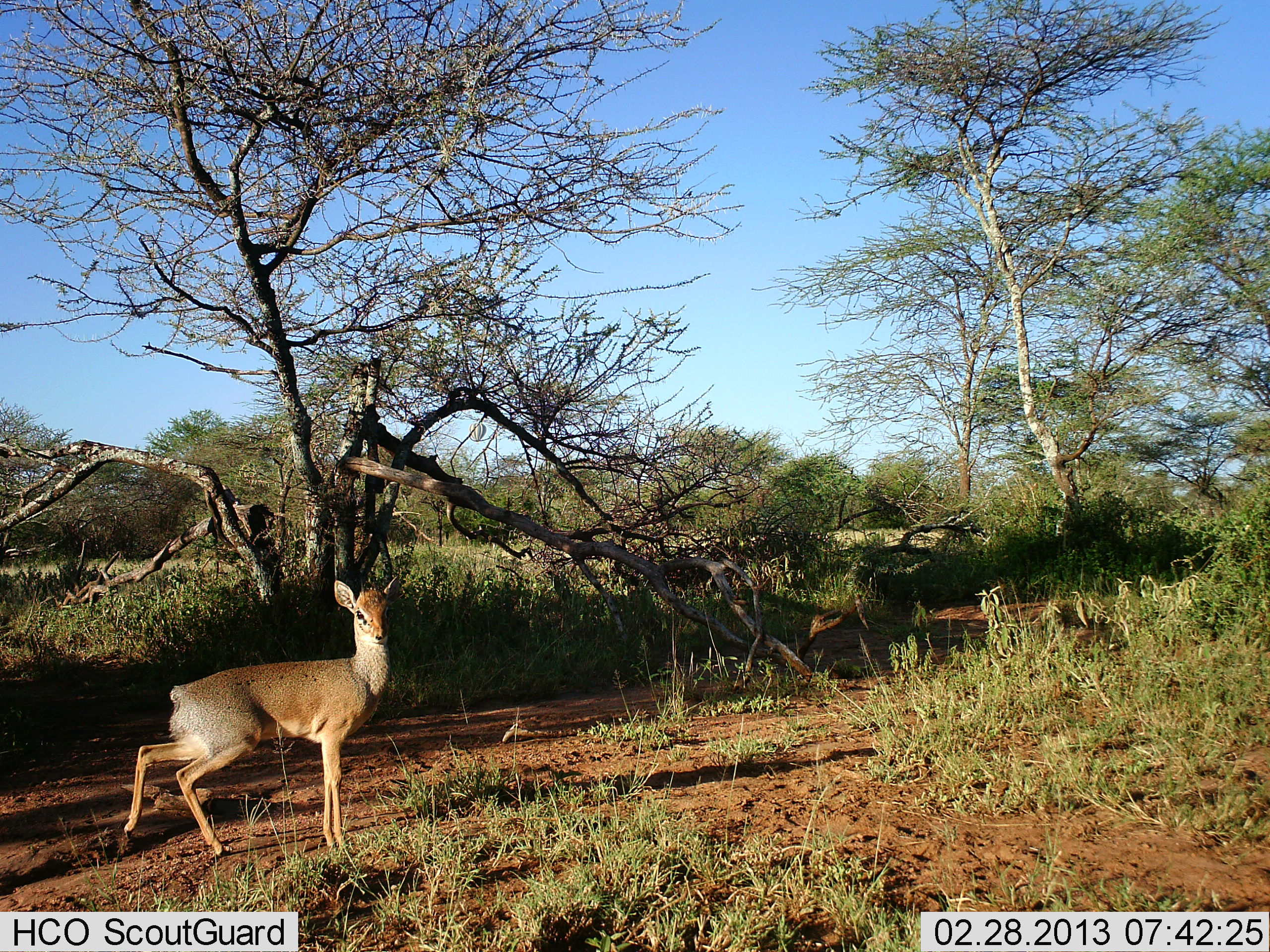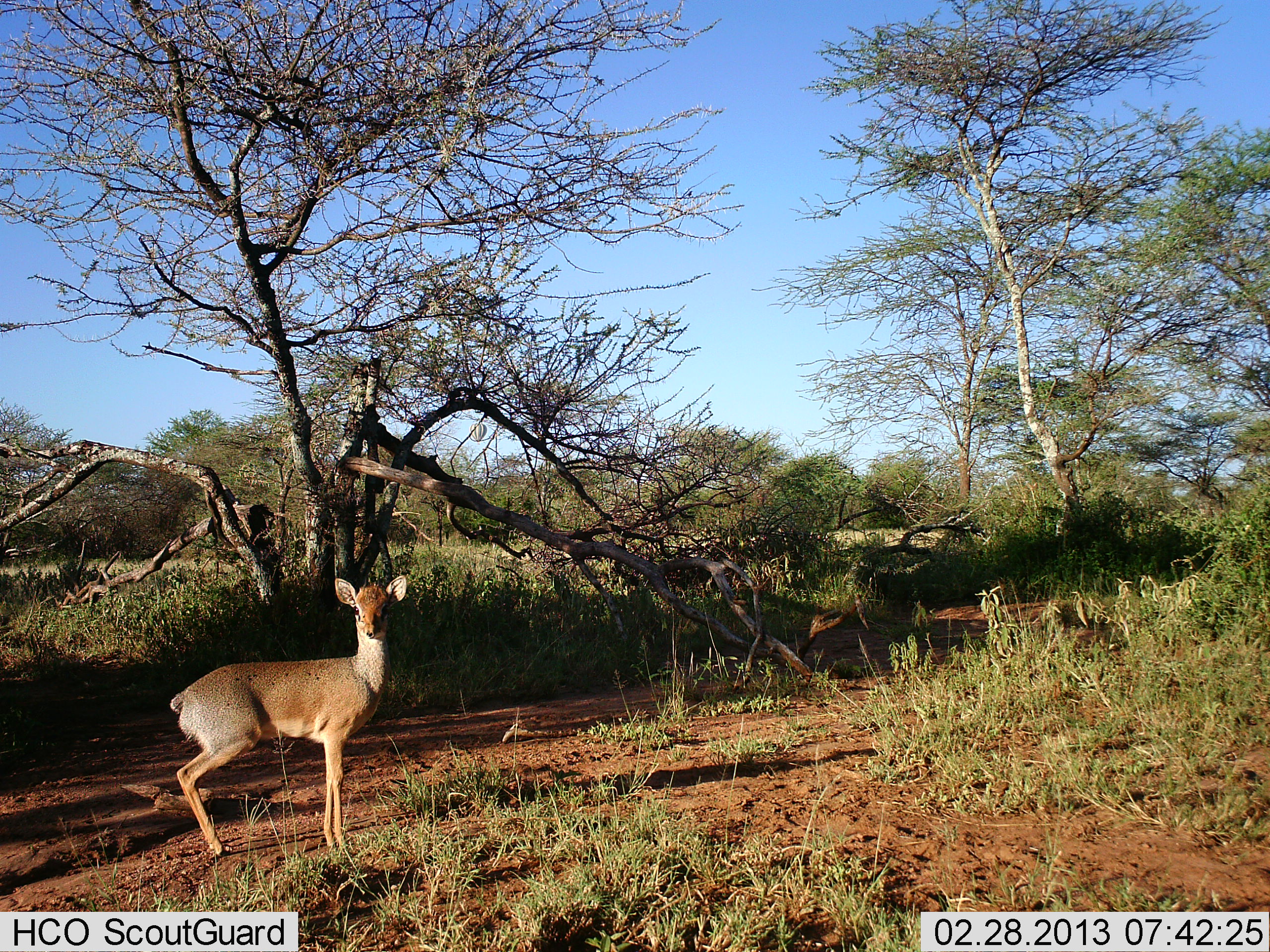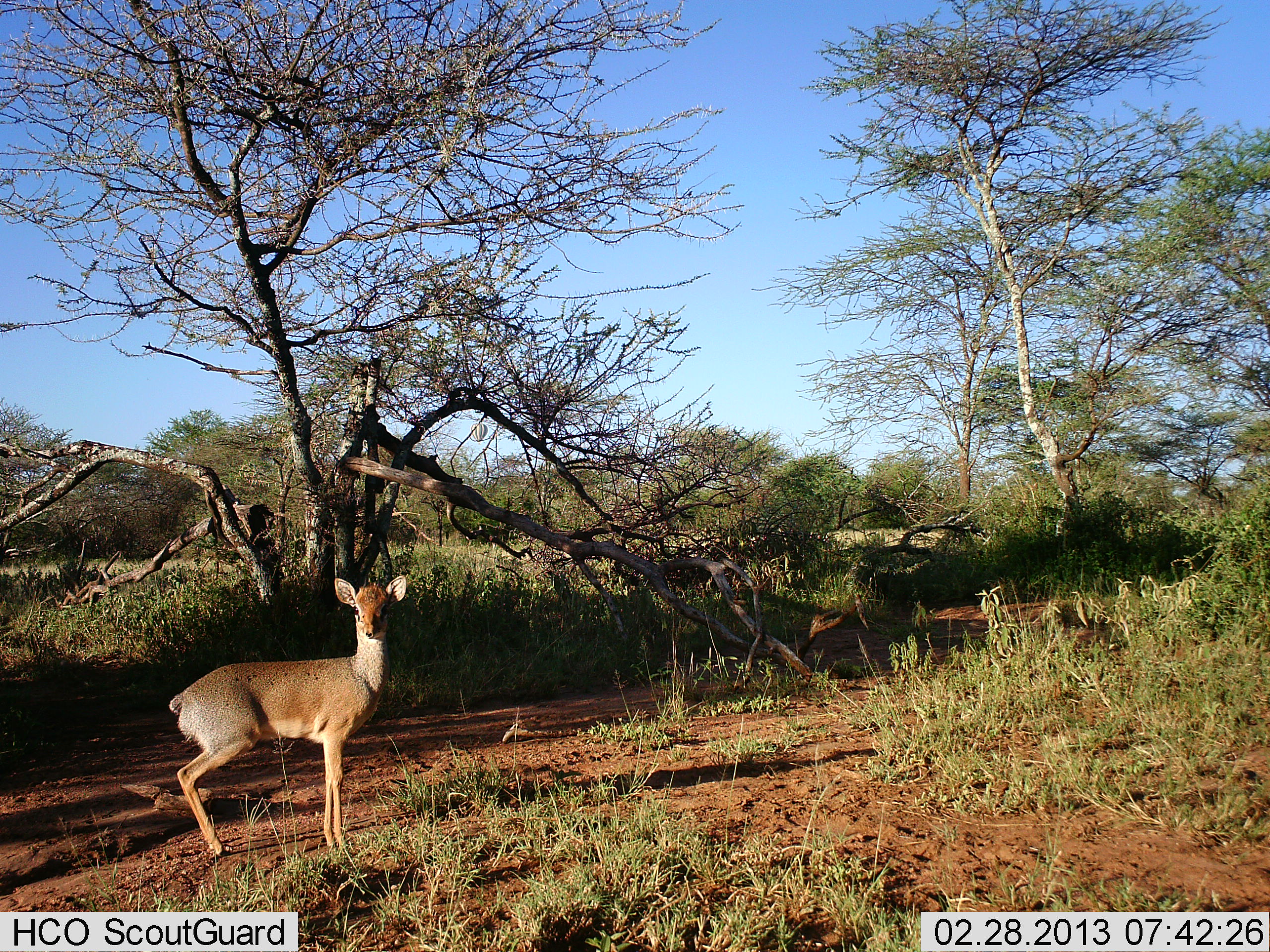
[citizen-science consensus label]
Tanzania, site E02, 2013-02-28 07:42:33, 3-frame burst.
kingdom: Animalia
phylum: Chordata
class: Mammalia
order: Artiodactyla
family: Bovidae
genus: Madoqua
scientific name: Madoqua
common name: dikdik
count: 1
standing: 93%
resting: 0%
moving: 7%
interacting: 0%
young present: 0%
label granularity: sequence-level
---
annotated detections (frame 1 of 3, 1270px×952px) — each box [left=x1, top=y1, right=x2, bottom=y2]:
animal: [left=125, top=577, right=402, bottom=857]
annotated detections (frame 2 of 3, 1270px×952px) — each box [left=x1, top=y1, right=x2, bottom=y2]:
animal: [left=169, top=576, right=409, bottom=858]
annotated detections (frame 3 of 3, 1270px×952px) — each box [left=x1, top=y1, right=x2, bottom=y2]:
animal: [left=167, top=576, right=408, bottom=857]